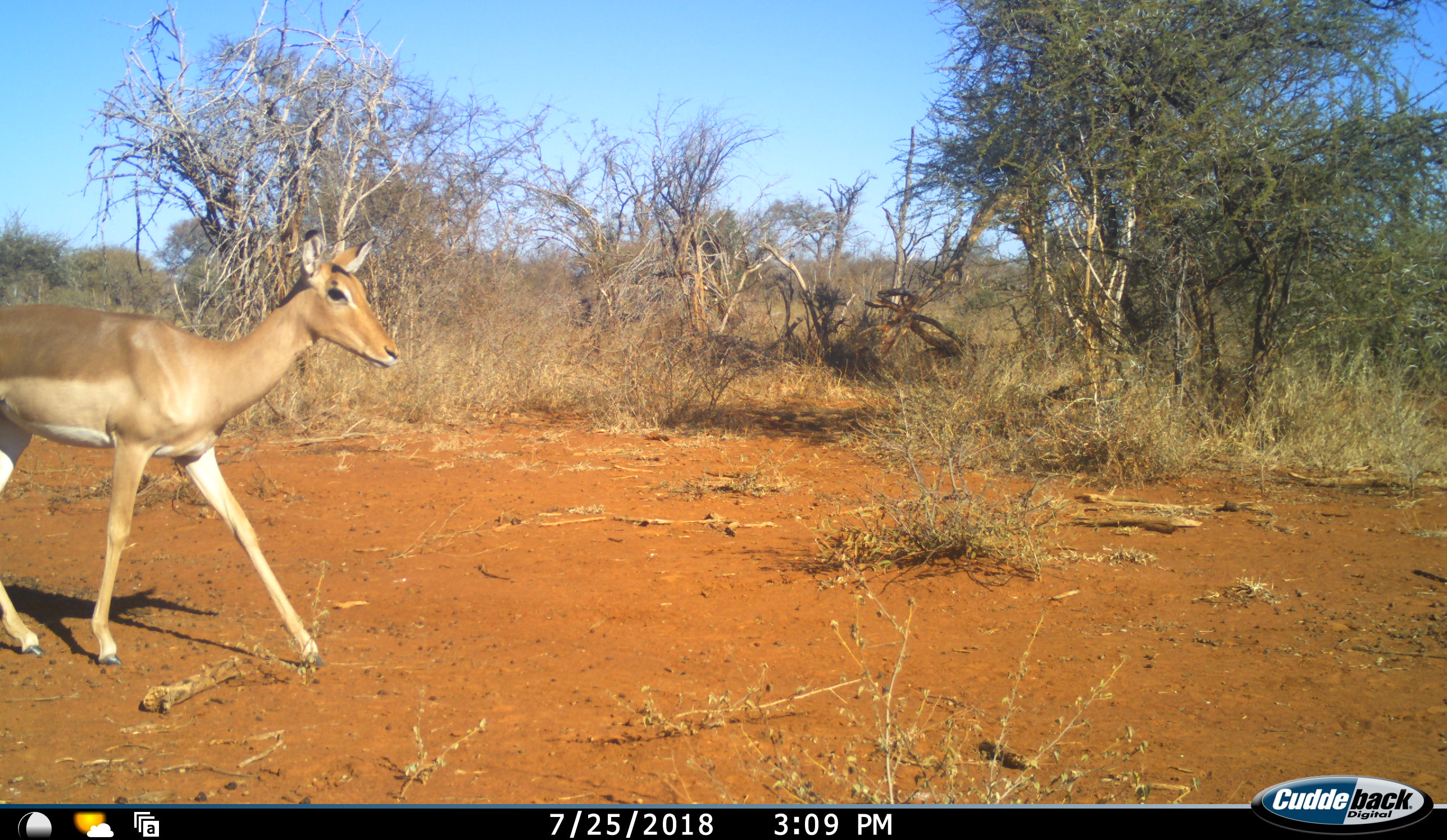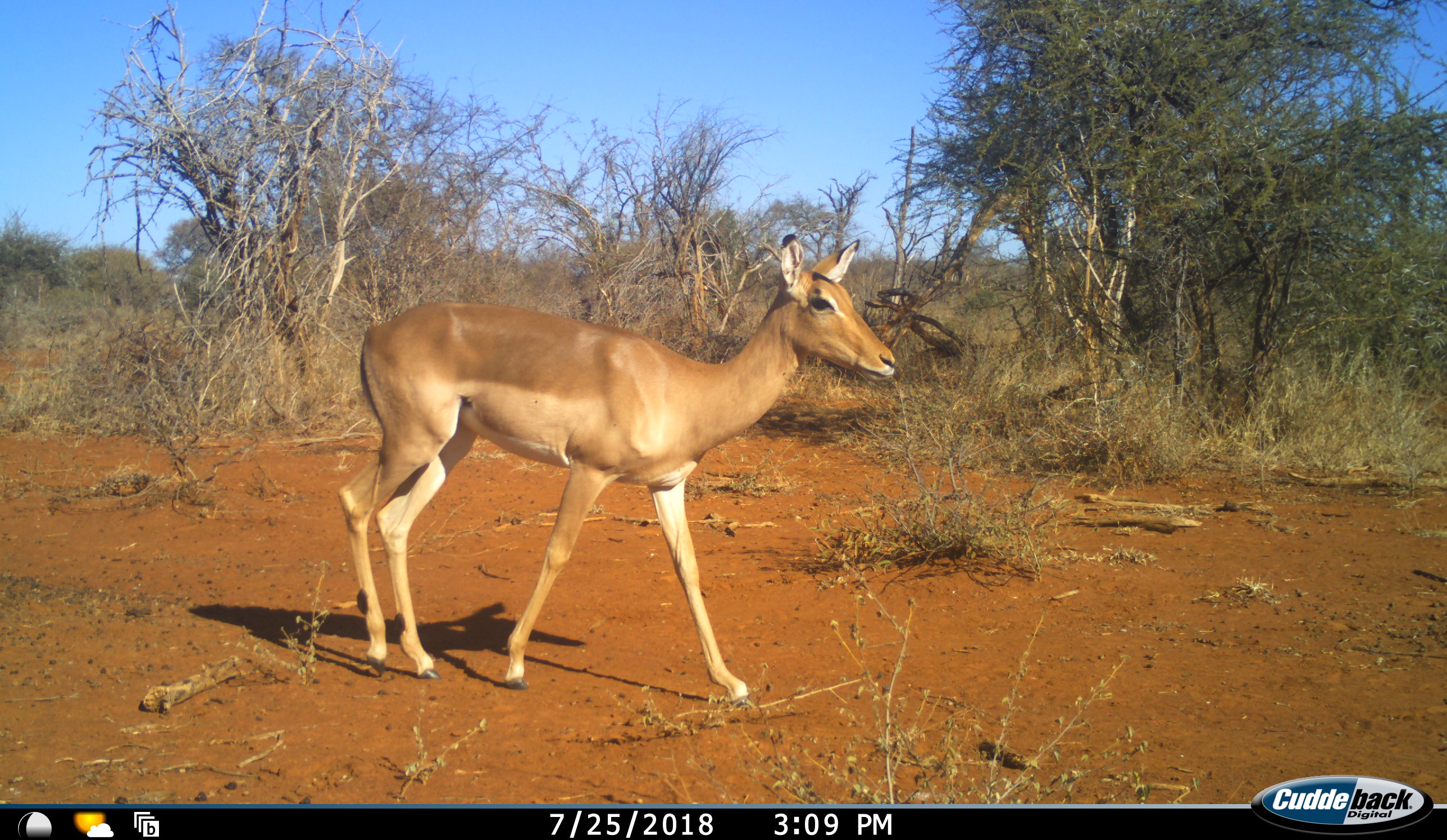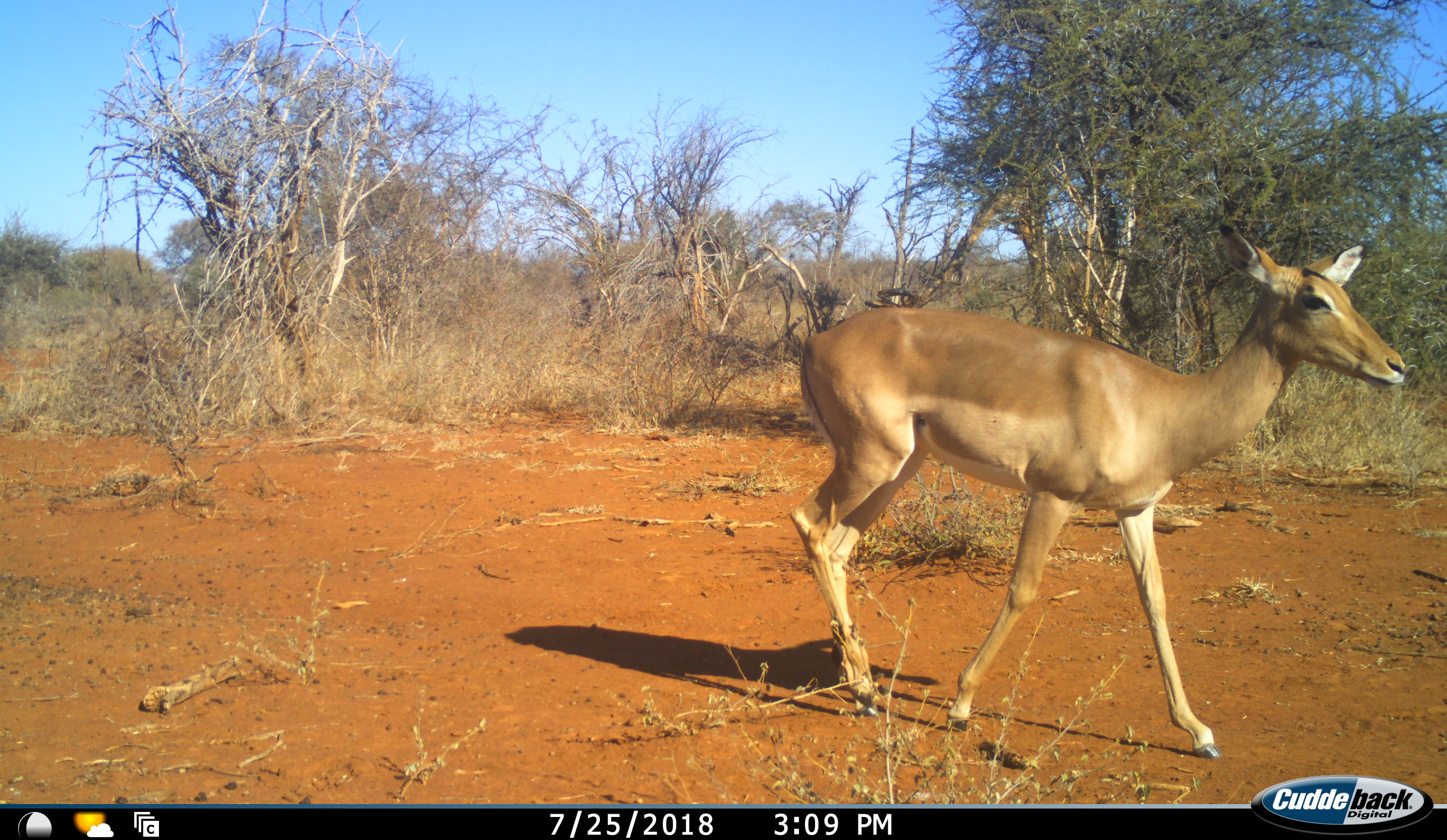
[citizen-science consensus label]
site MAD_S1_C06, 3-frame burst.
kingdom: Animalia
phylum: Chordata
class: Mammalia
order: Artiodactyla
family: Bovidae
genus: Aepyceros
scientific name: Aepyceros melampus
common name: impala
Impala (Aepyceros melampus), count 1. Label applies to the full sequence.